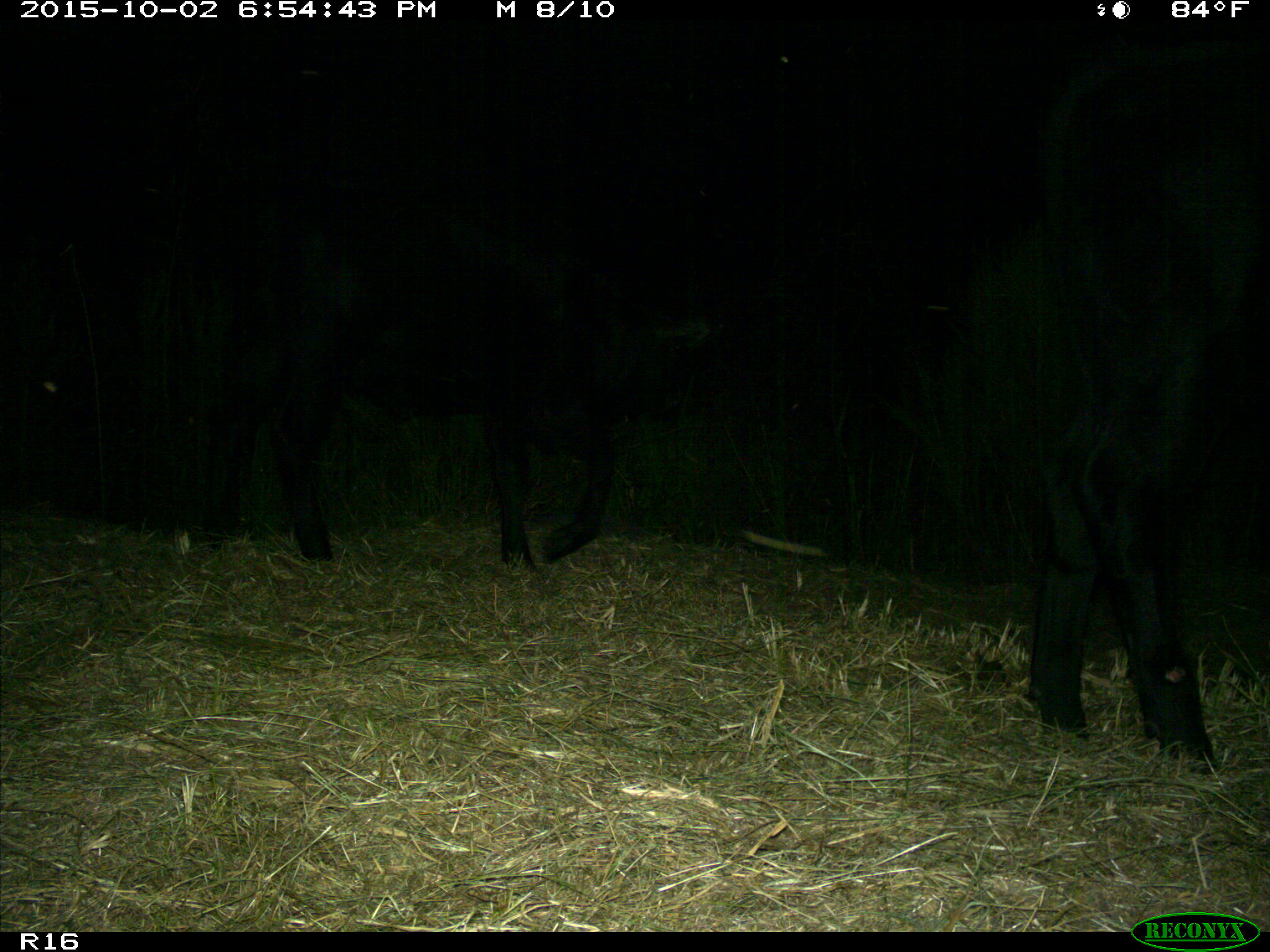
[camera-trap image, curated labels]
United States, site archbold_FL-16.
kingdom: Animalia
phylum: Chordata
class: Mammalia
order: Artiodactyla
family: Bovidae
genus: Bos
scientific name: Bos taurus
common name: domestic cow